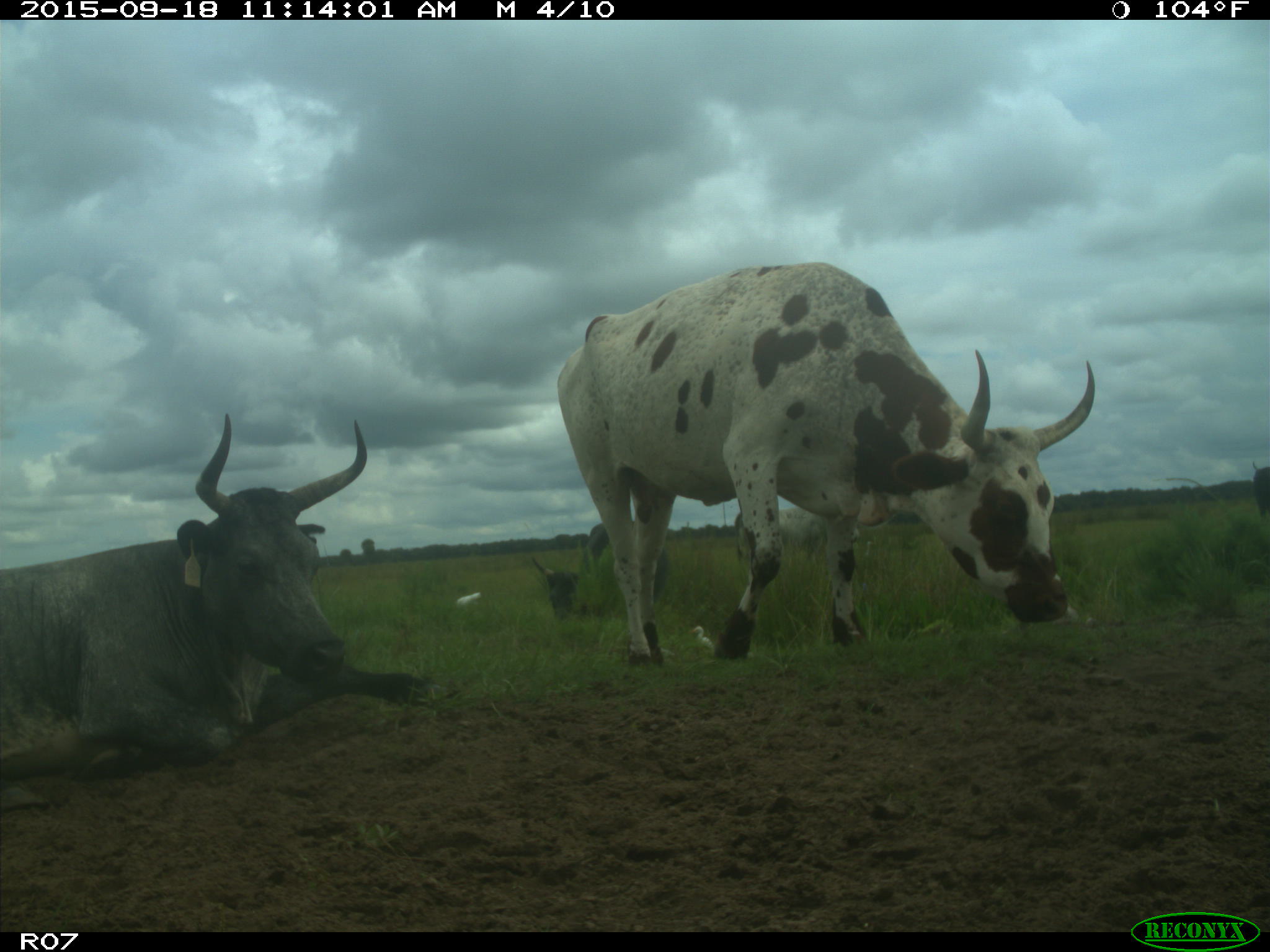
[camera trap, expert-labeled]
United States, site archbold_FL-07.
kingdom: Animalia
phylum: Chordata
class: Mammalia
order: Artiodactyla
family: Bovidae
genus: Bos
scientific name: Bos taurus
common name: domestic cow